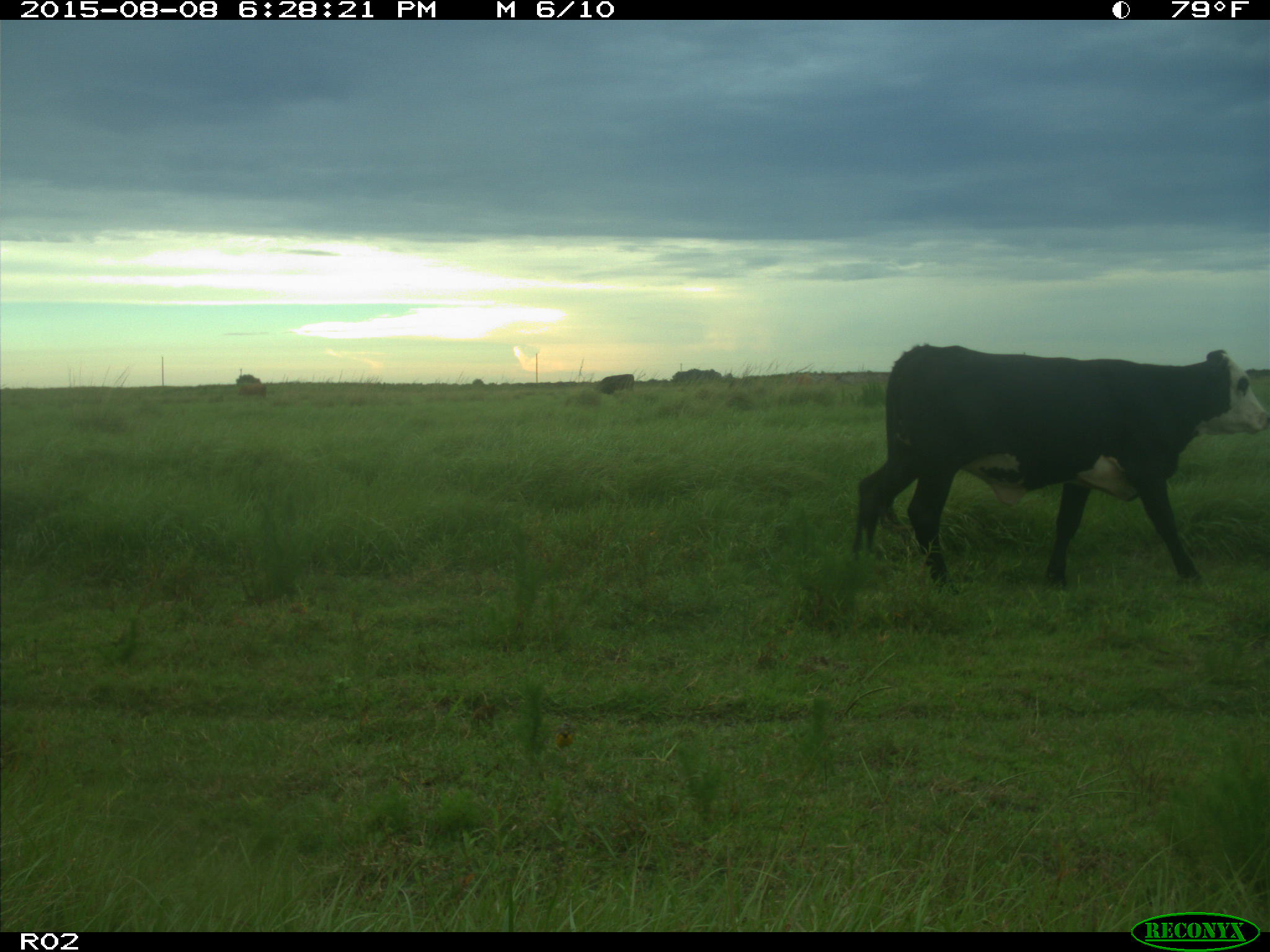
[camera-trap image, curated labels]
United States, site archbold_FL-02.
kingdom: Animalia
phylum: Chordata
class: Mammalia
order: Artiodactyla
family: Bovidae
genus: Bos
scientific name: Bos taurus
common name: domestic cow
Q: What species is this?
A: Bos taurus (domestic cow).